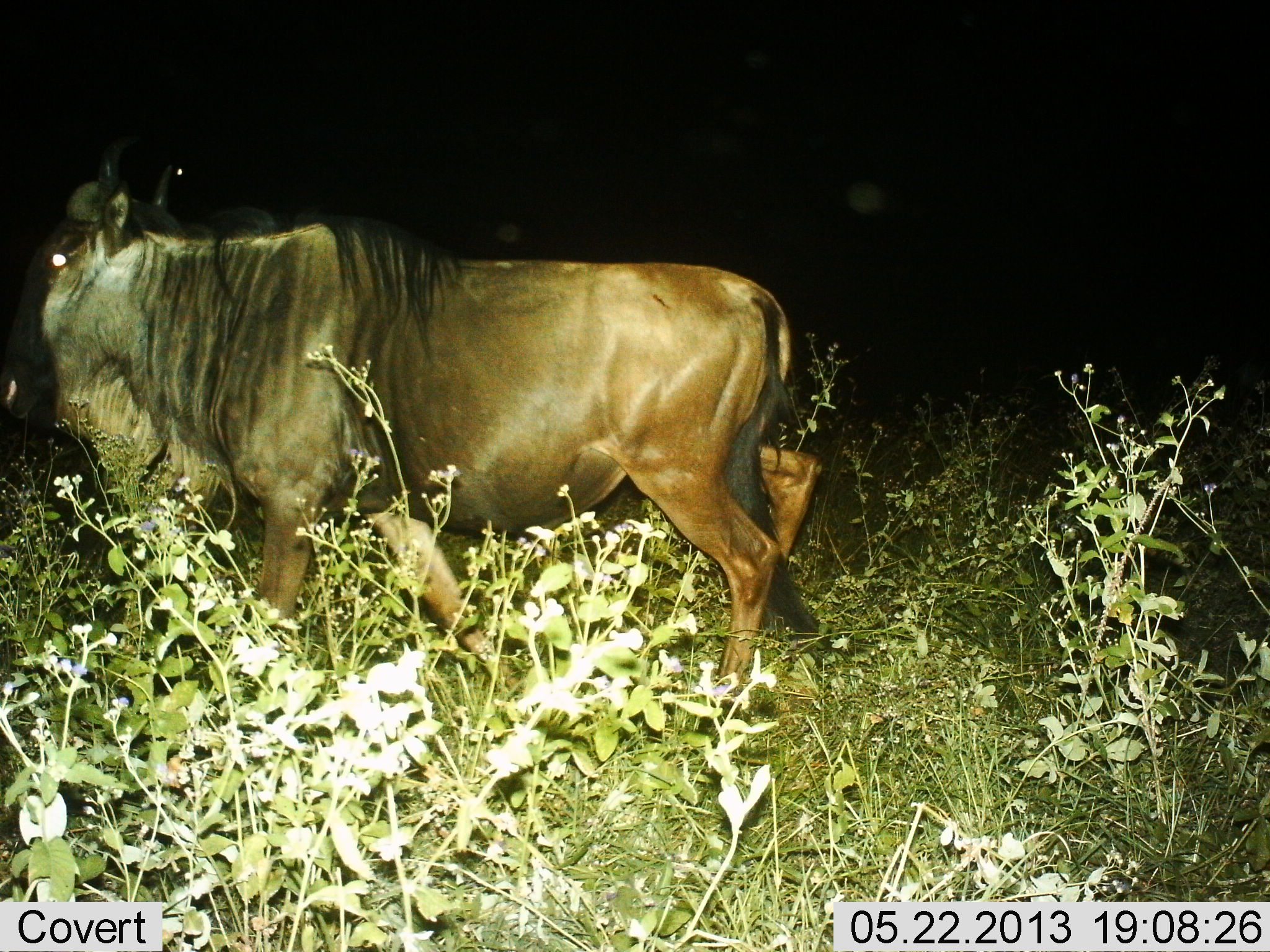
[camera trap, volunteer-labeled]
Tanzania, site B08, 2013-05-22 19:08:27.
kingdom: Animalia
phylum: Chordata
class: Mammalia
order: Artiodactyla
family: Bovidae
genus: Connochaetes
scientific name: Connochaetes taurinus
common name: blue wildebeest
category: wildebeest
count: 1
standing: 37%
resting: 3%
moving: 60%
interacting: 0%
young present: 0%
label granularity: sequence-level